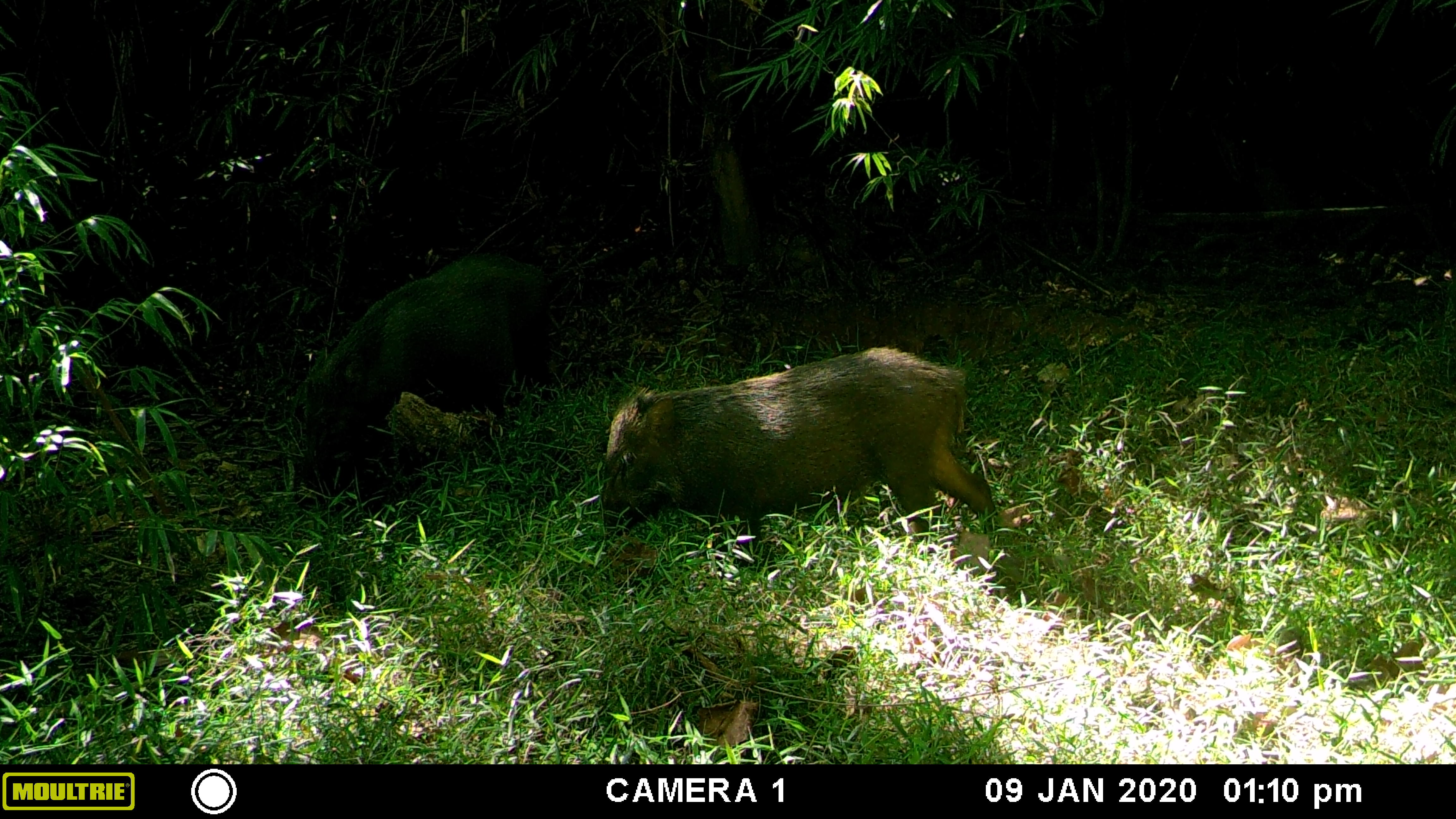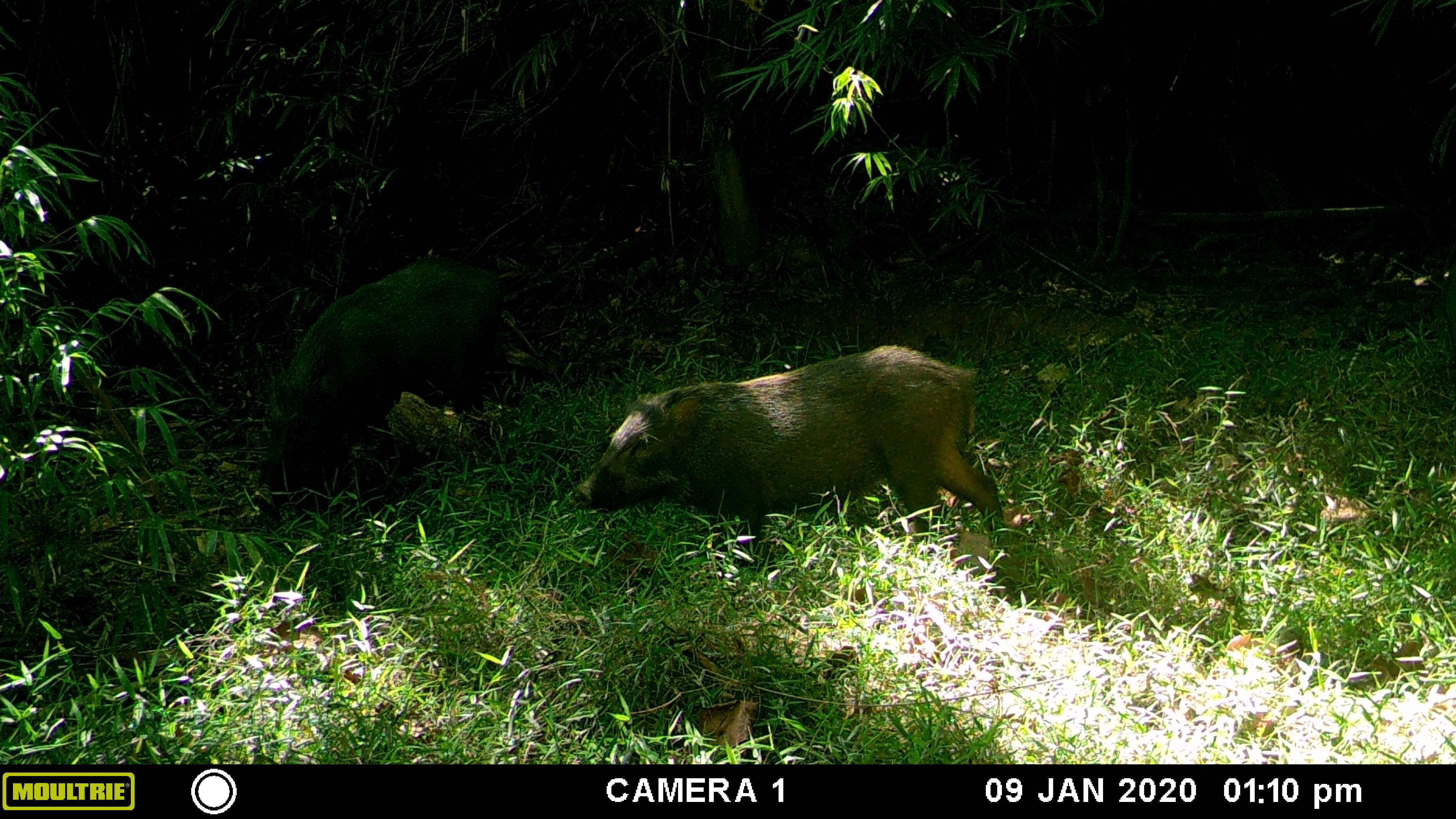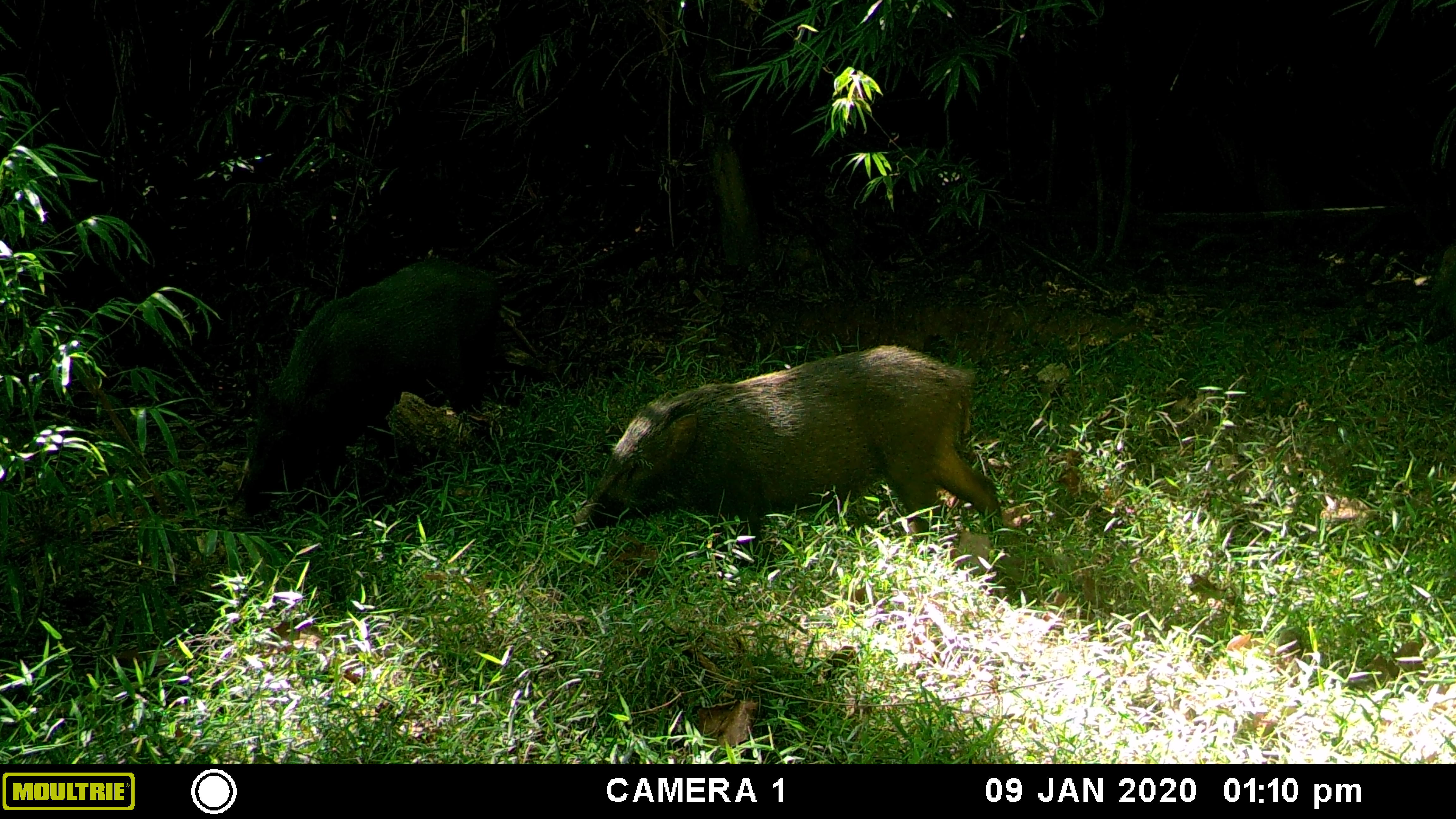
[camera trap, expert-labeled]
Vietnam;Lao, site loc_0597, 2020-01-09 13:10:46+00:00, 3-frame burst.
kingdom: Animalia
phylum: Chordata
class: Mammalia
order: Artiodactyla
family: Suidae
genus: Sus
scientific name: Sus scrofa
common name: eurasian wild pig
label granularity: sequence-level